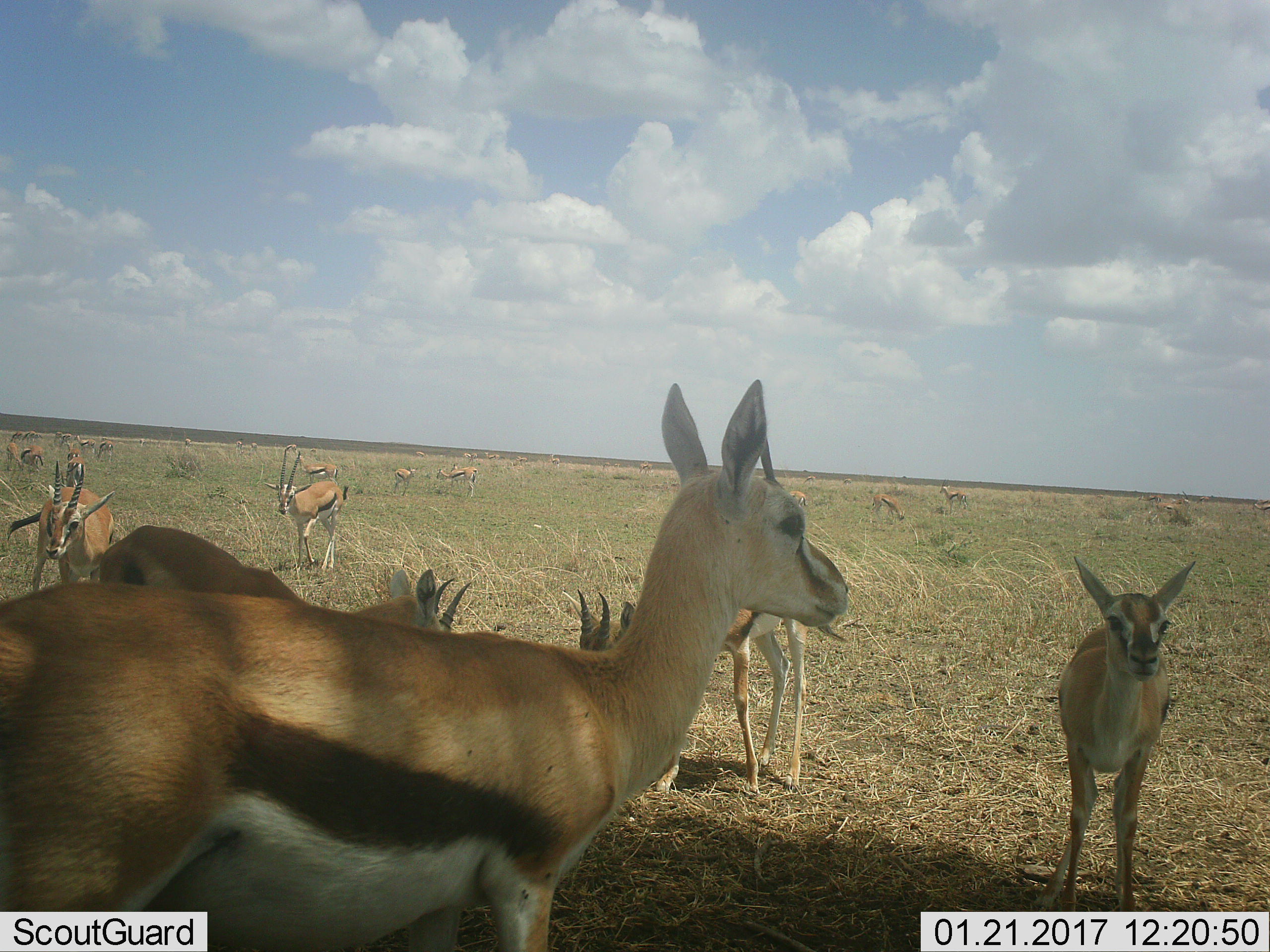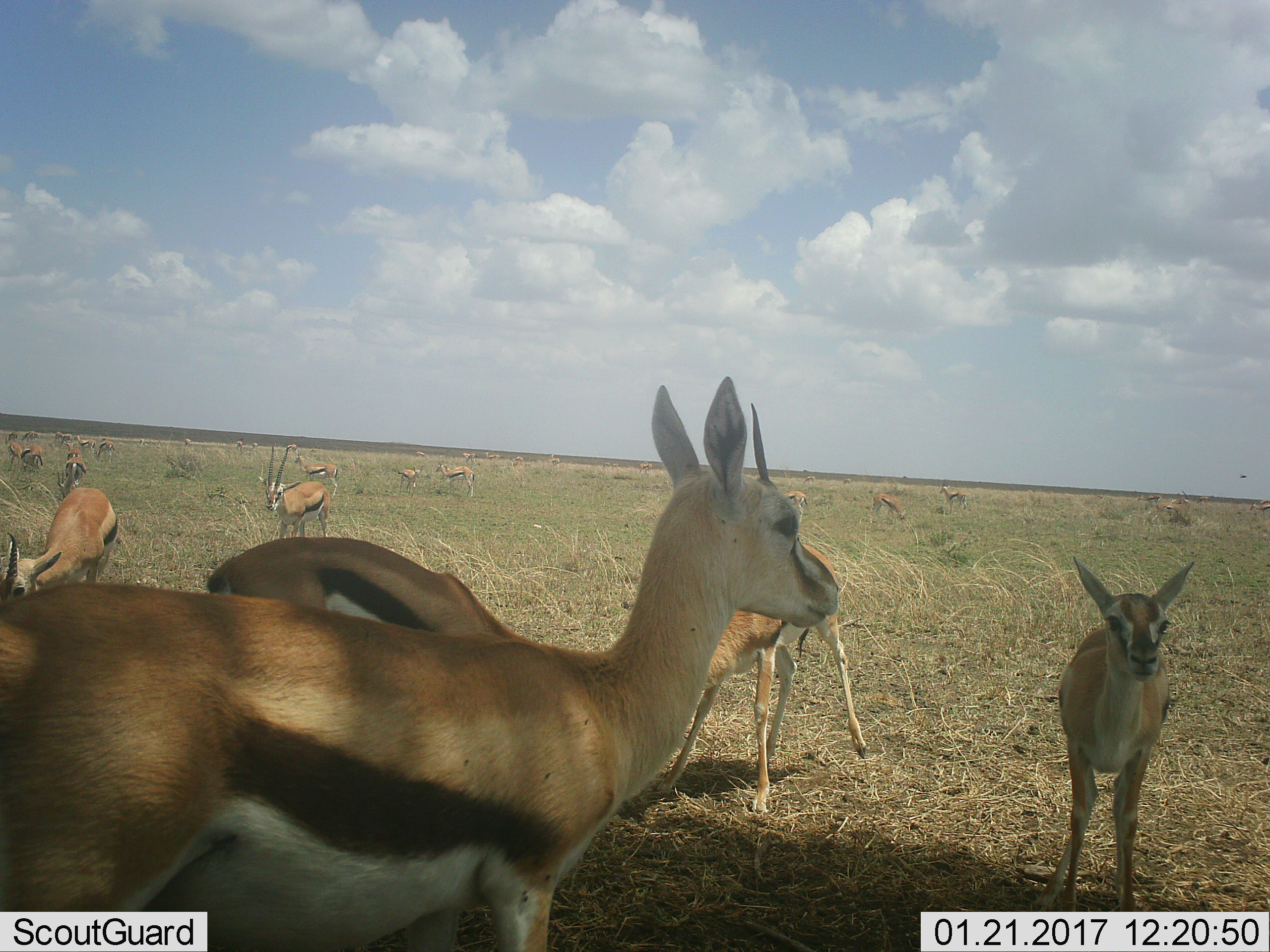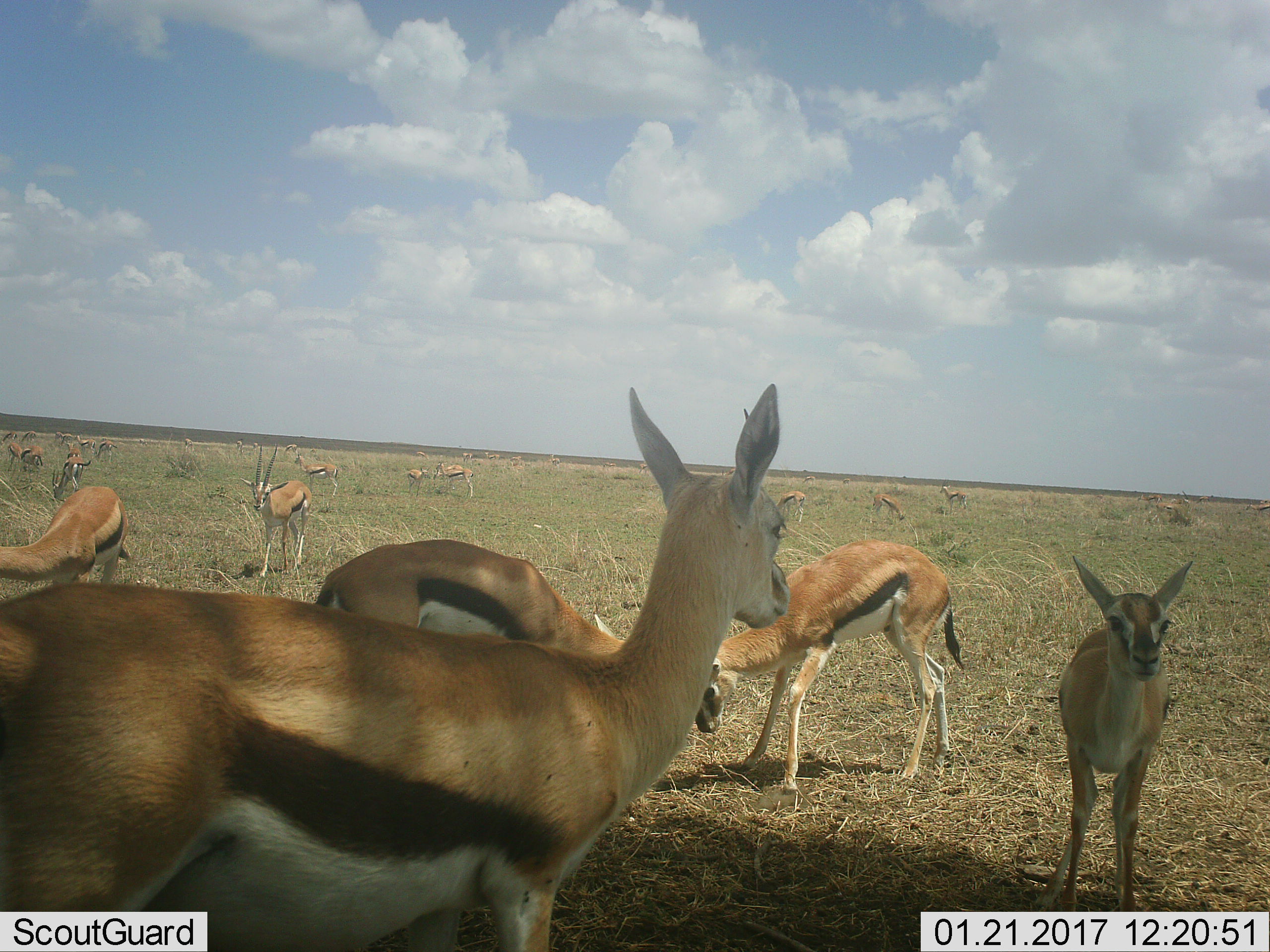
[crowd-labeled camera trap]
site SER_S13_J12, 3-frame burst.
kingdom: Animalia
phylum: Chordata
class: Mammalia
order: Artiodactyla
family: Bovidae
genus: Eudorcas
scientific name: Eudorcas thomsonii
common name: thomson's gazelle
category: gazellethomsons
Gazellethomsons (thomson's gazelle) (Eudorcas thomsonii), count 11-50. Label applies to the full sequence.